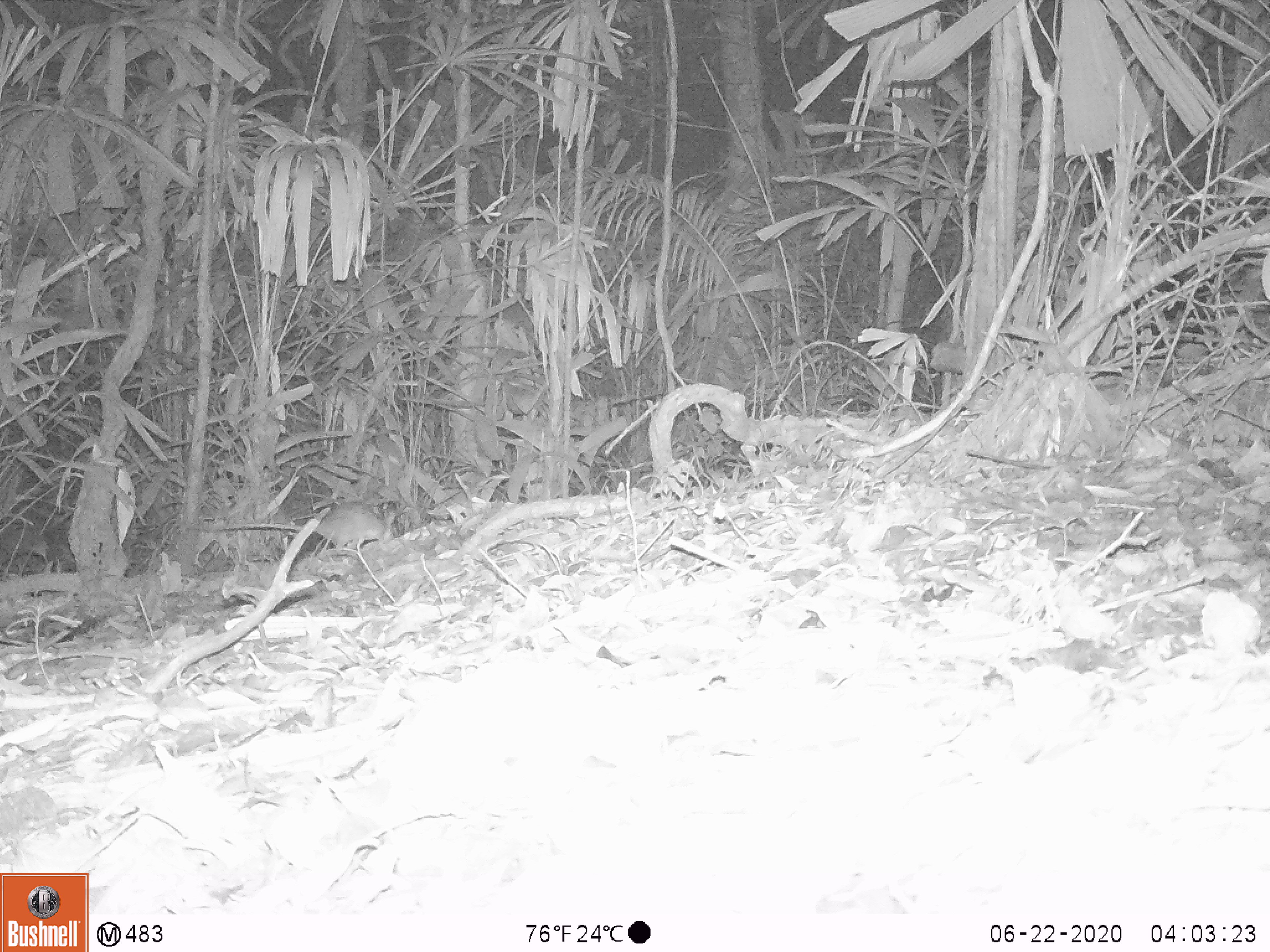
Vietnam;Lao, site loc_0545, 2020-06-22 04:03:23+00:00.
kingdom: Animalia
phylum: Chordata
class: Mammalia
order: Rodentia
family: Muridae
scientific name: Muridae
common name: old-world mice and rats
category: unidentified murid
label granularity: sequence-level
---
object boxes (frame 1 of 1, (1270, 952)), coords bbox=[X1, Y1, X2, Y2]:
unidentified murid: bbox=[195, 502, 395, 550]